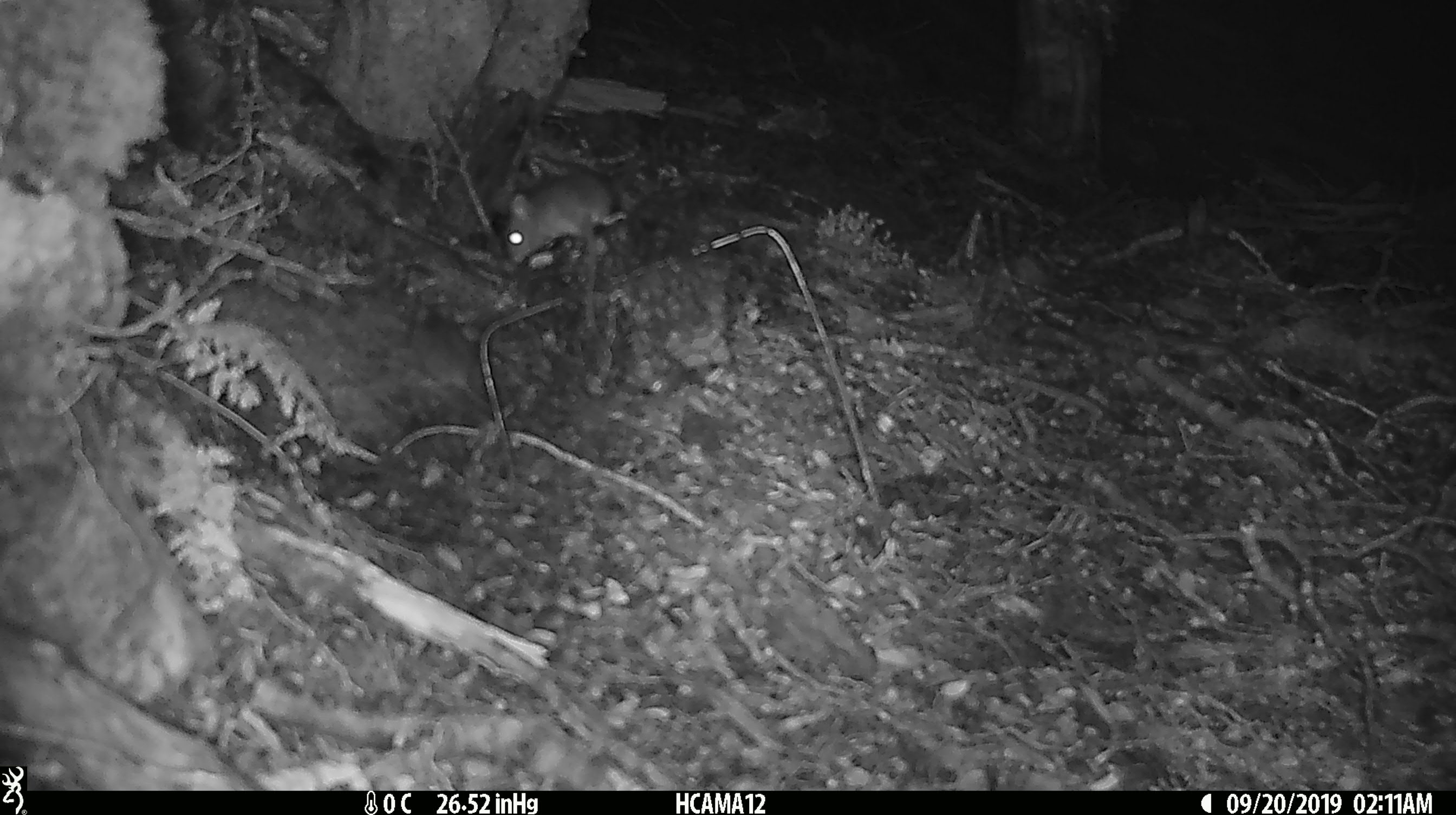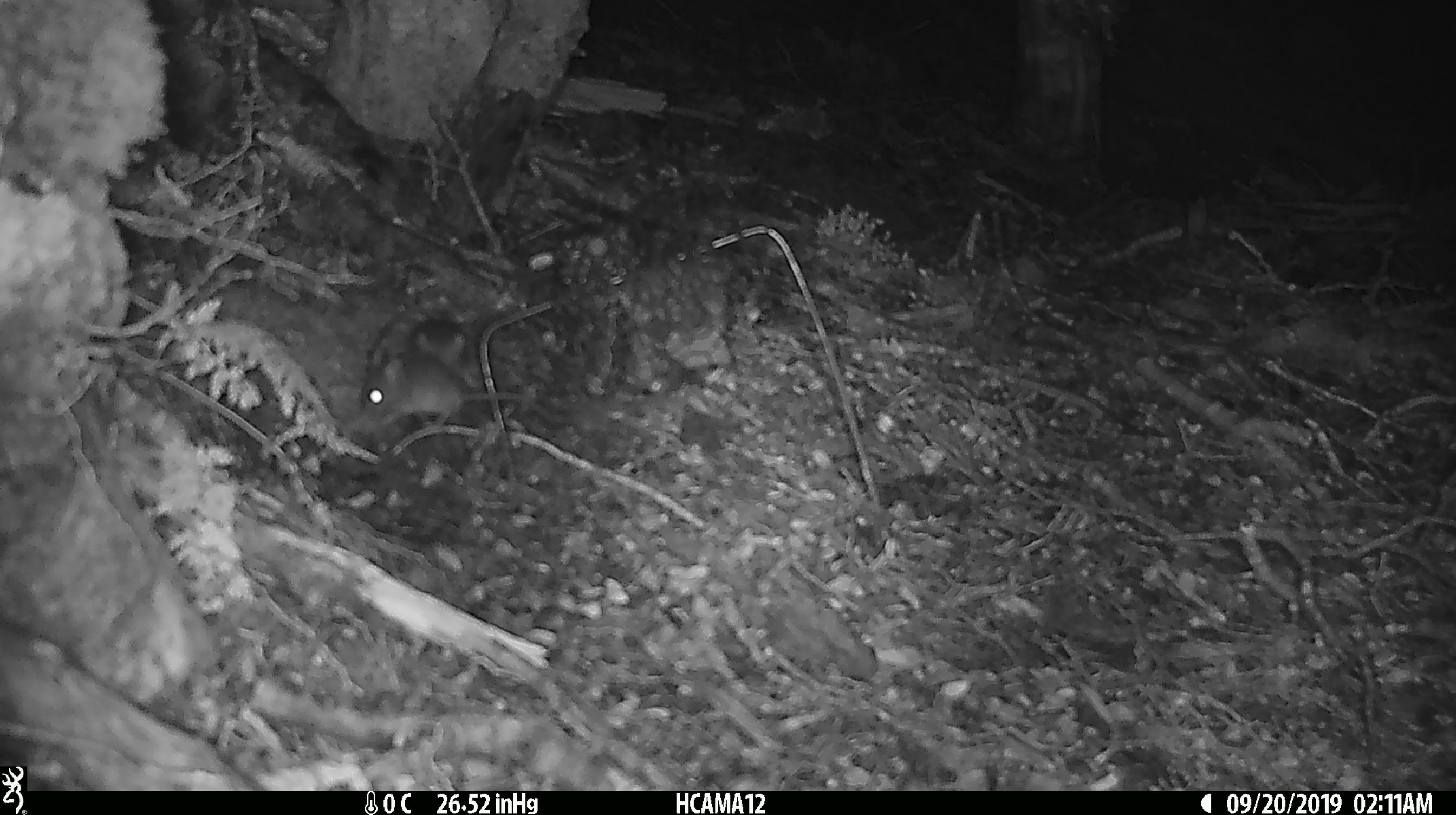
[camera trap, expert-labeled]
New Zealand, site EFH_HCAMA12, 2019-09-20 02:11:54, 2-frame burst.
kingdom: Animalia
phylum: Chordata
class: Mammalia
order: Rodentia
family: Muridae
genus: Mus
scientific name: Mus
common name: mouse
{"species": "mouse (Mus)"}